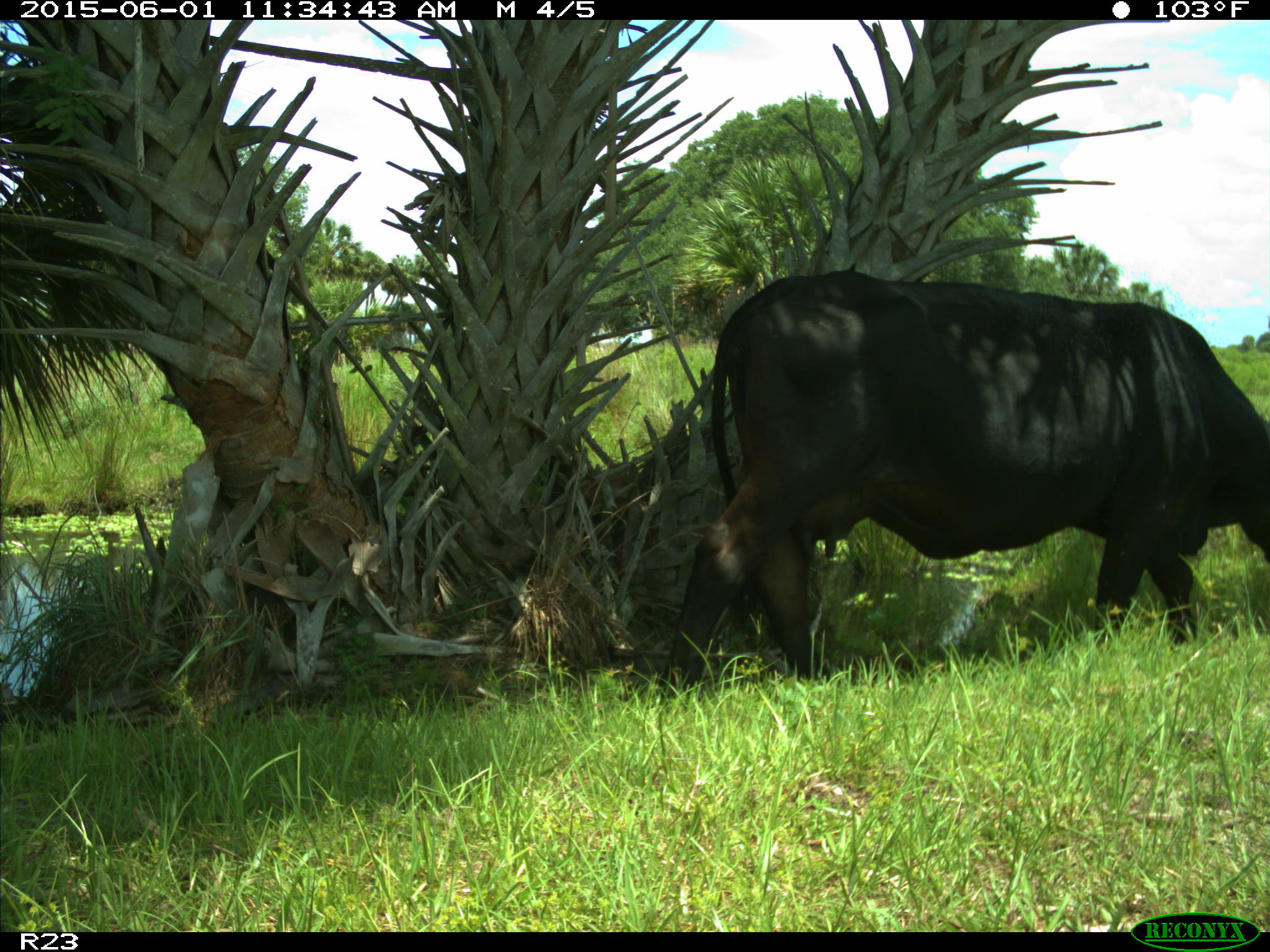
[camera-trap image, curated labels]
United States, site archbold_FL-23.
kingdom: Animalia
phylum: Chordata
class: Mammalia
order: Artiodactyla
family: Bovidae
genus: Bos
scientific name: Bos taurus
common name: domestic cow